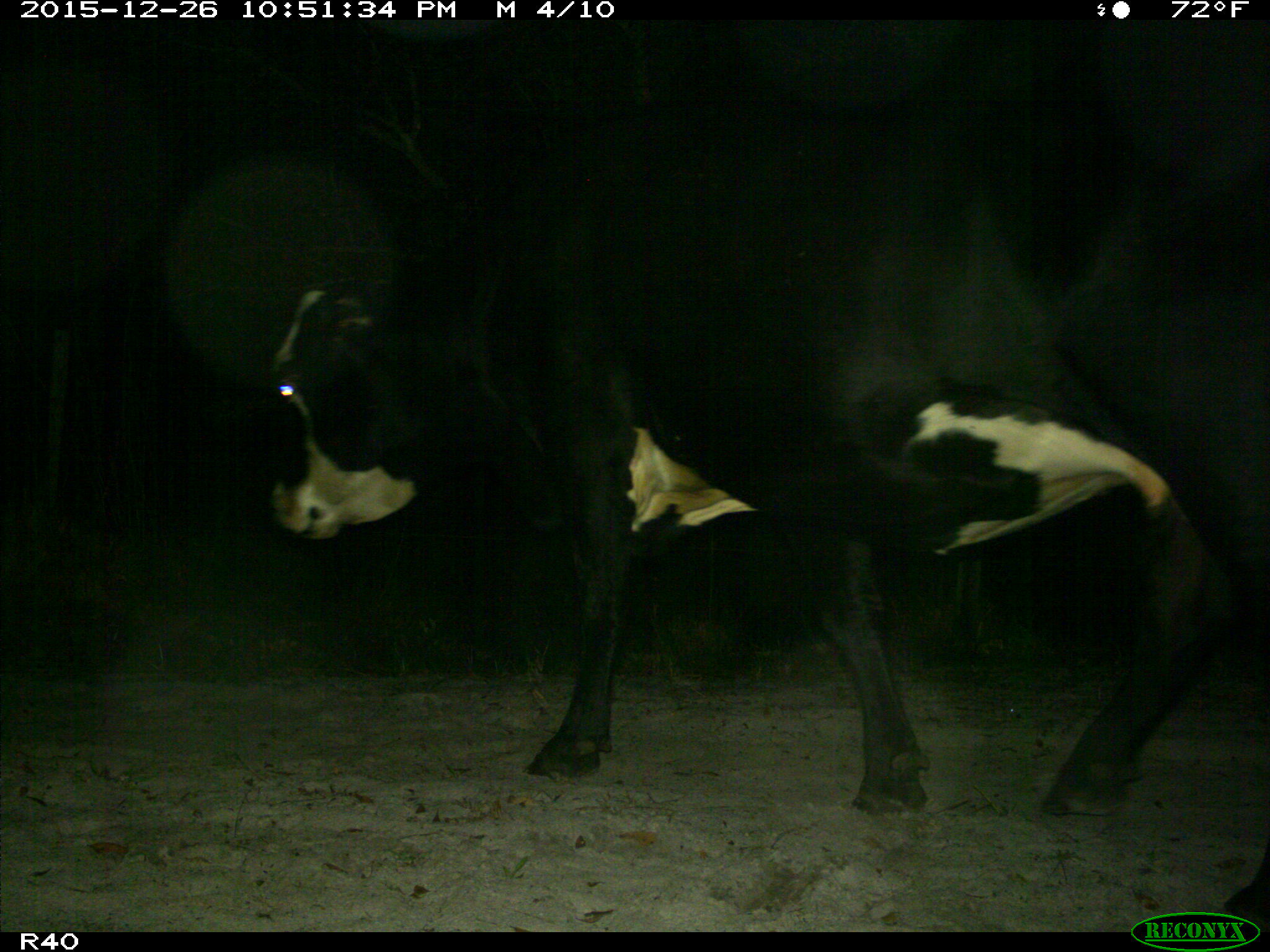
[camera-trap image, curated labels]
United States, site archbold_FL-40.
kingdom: Animalia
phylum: Chordata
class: Mammalia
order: Artiodactyla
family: Bovidae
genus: Bos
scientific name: Bos taurus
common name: domestic cow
Bos taurus (domestic cow).